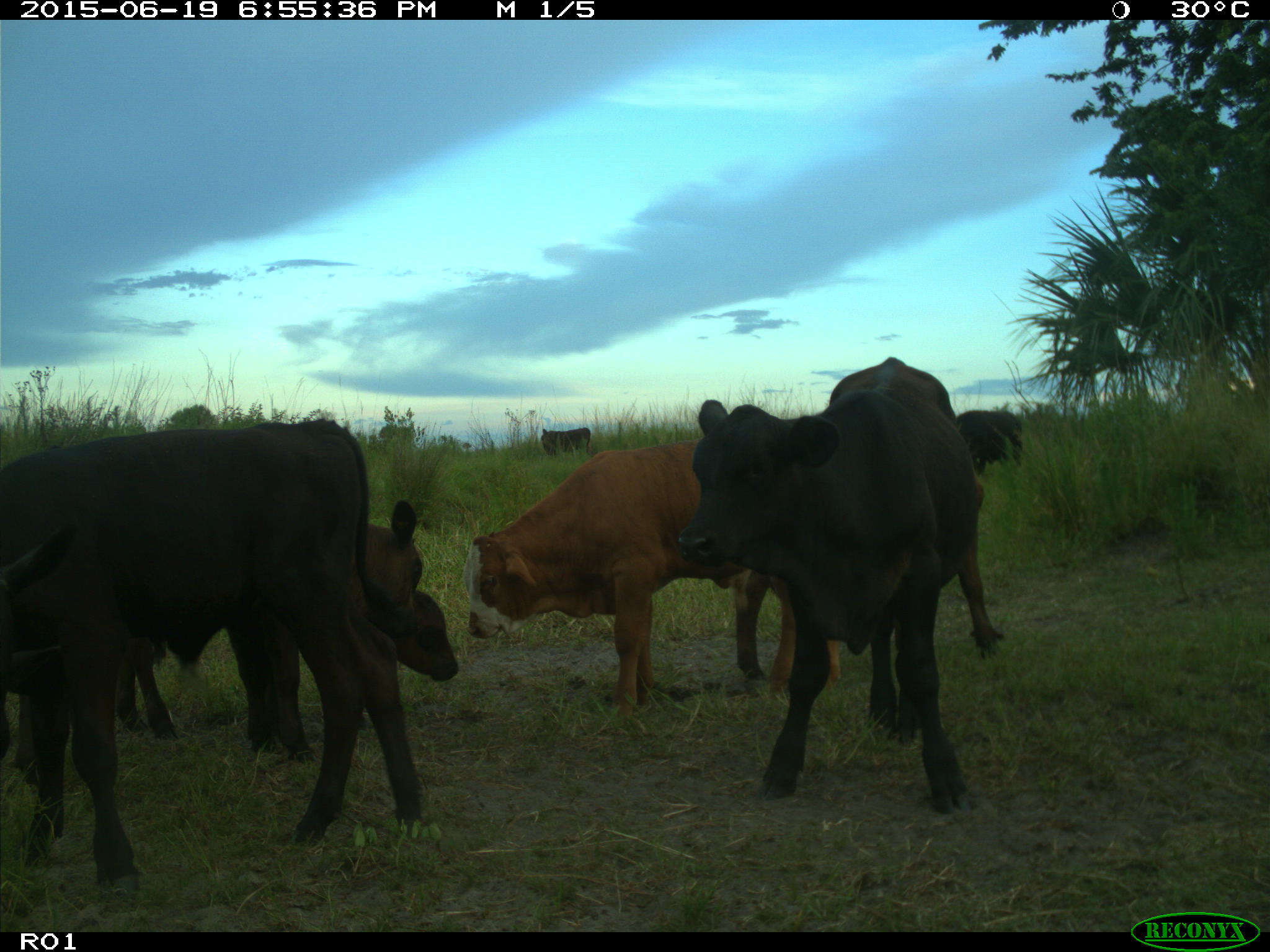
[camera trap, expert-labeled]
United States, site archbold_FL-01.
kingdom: Animalia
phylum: Chordata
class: Mammalia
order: Artiodactyla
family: Bovidae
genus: Bos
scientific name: Bos taurus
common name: domestic cow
Bos taurus (domestic cow).